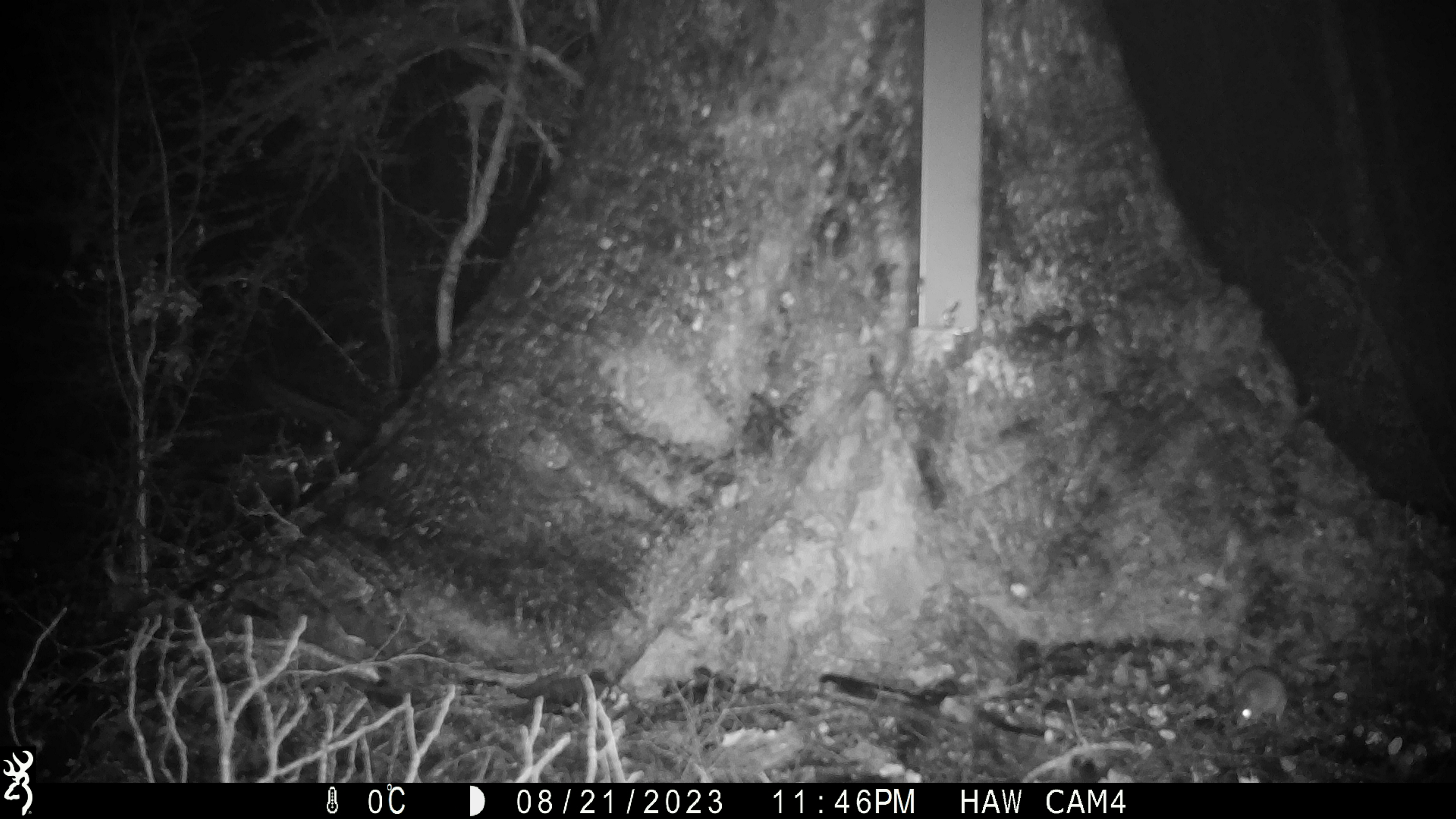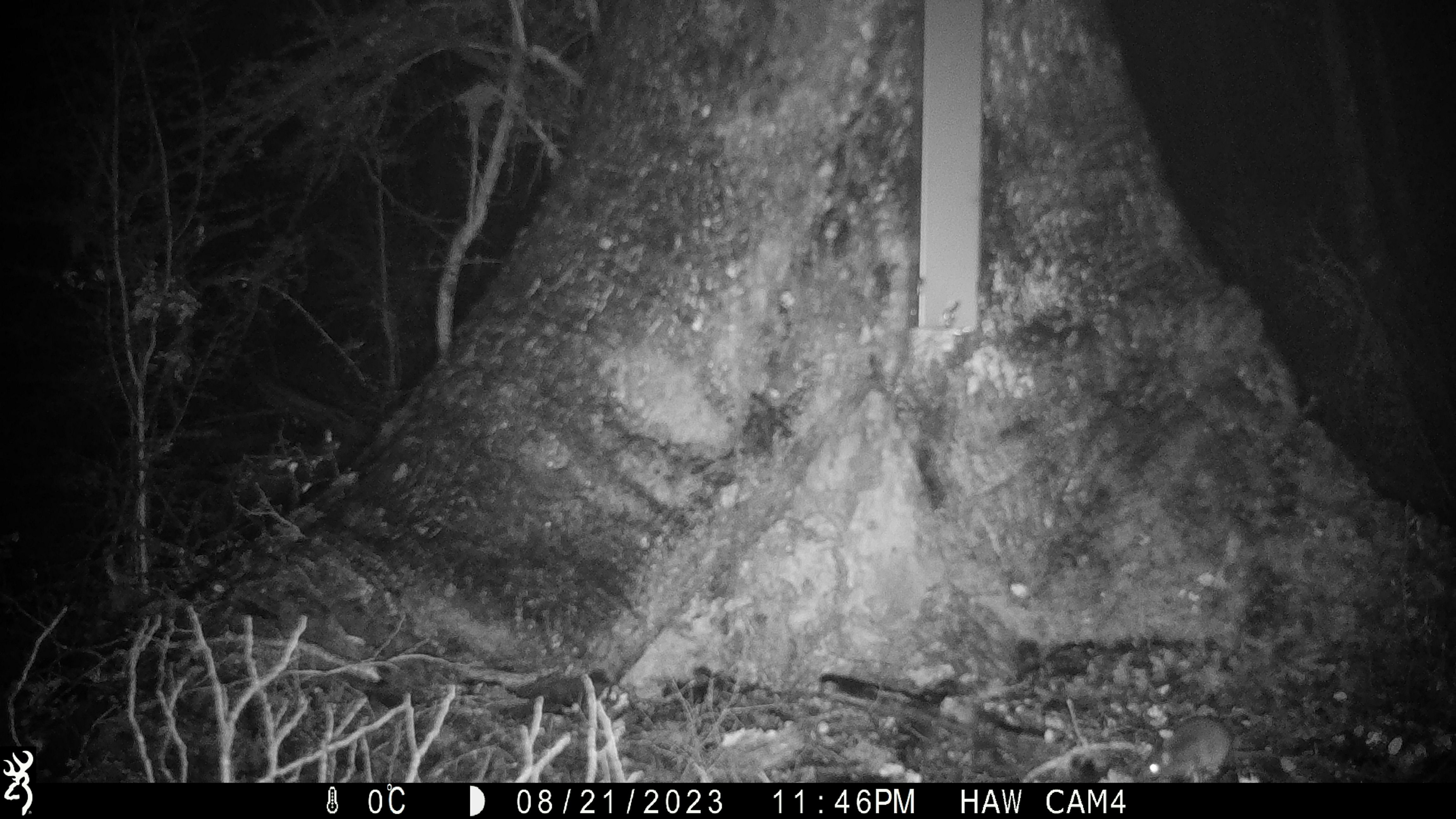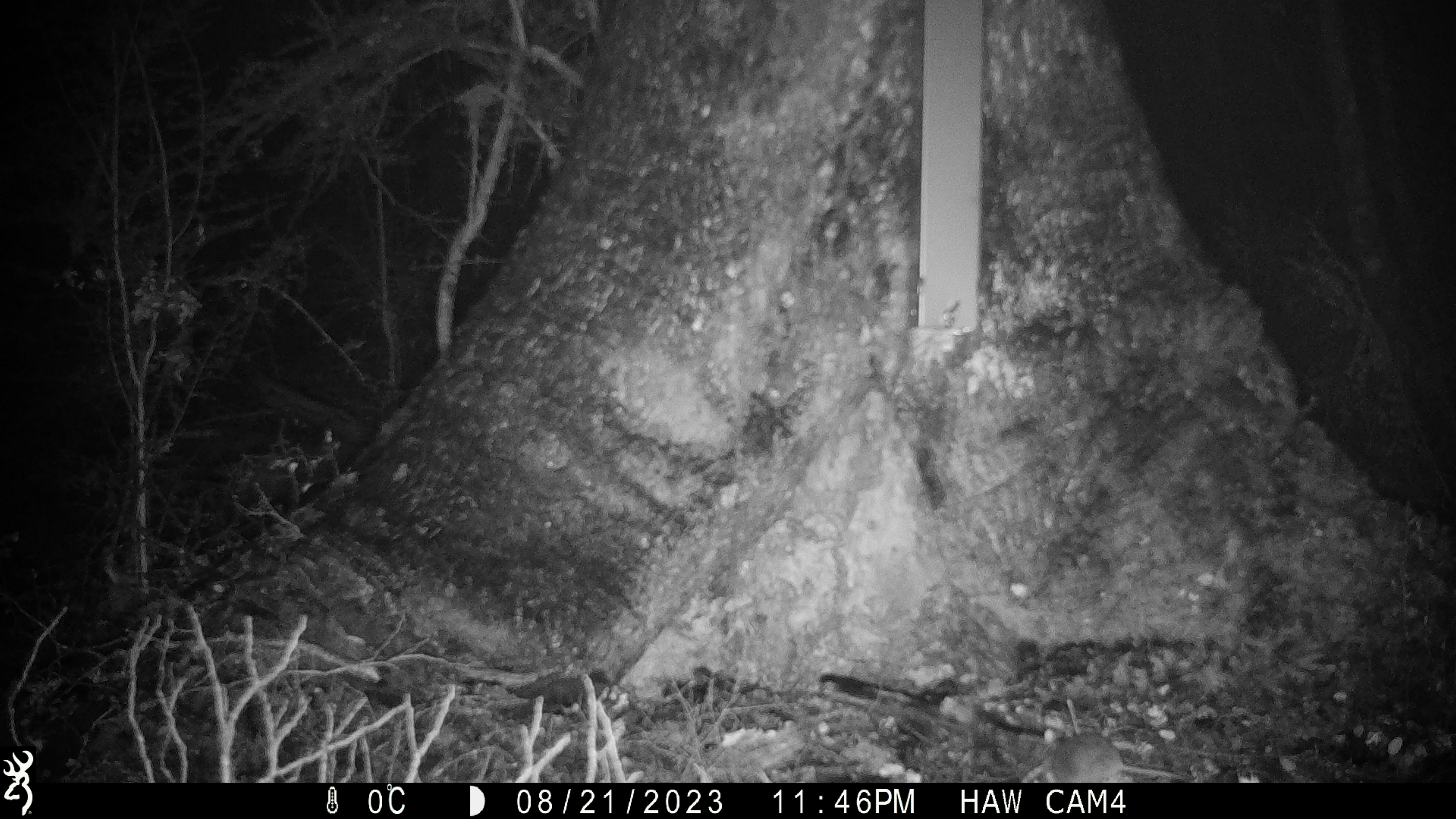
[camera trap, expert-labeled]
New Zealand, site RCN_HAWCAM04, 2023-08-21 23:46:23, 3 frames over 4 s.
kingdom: Animalia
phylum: Chordata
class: Mammalia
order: Rodentia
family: Muridae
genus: Mus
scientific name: Mus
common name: mouse